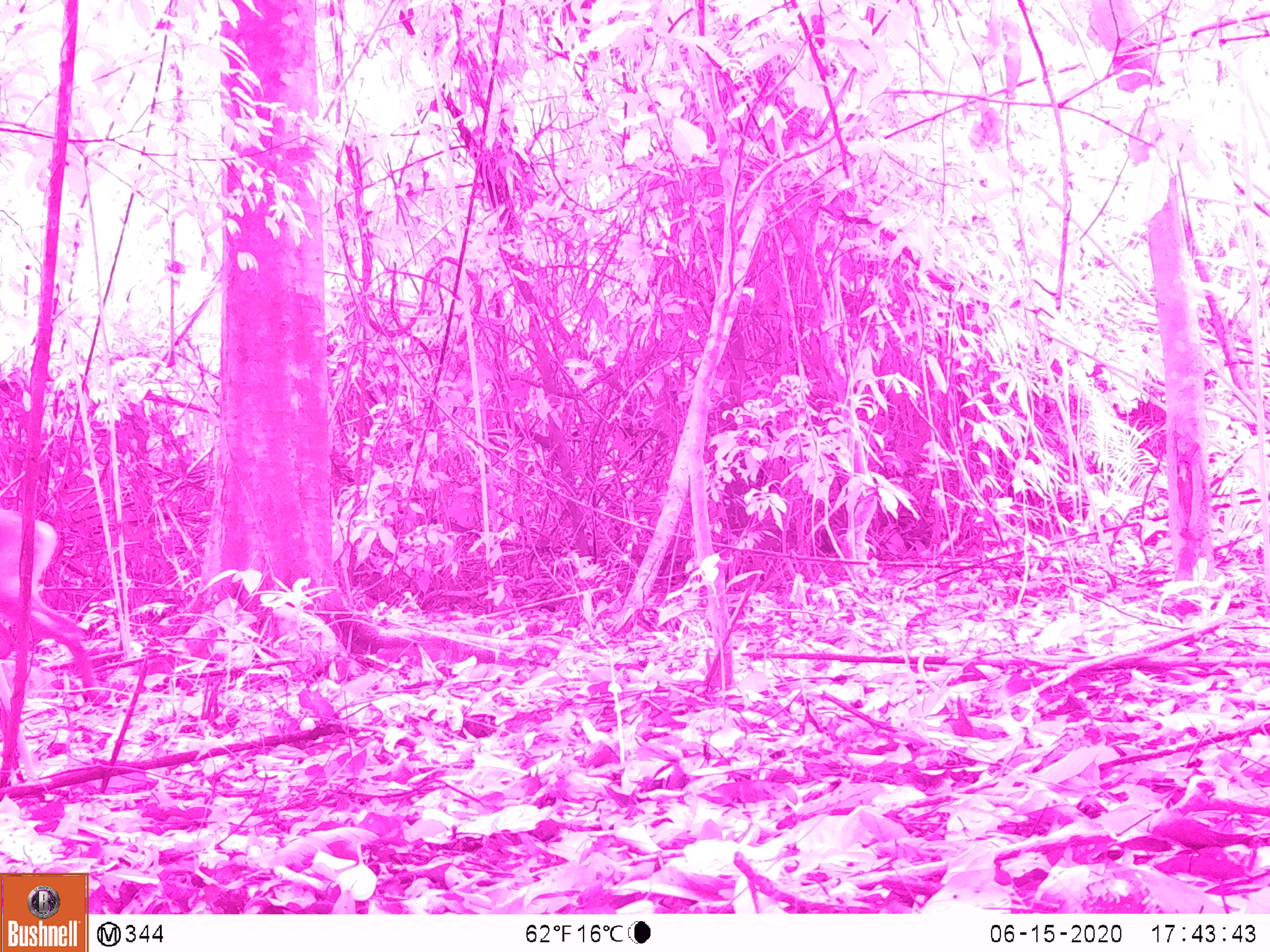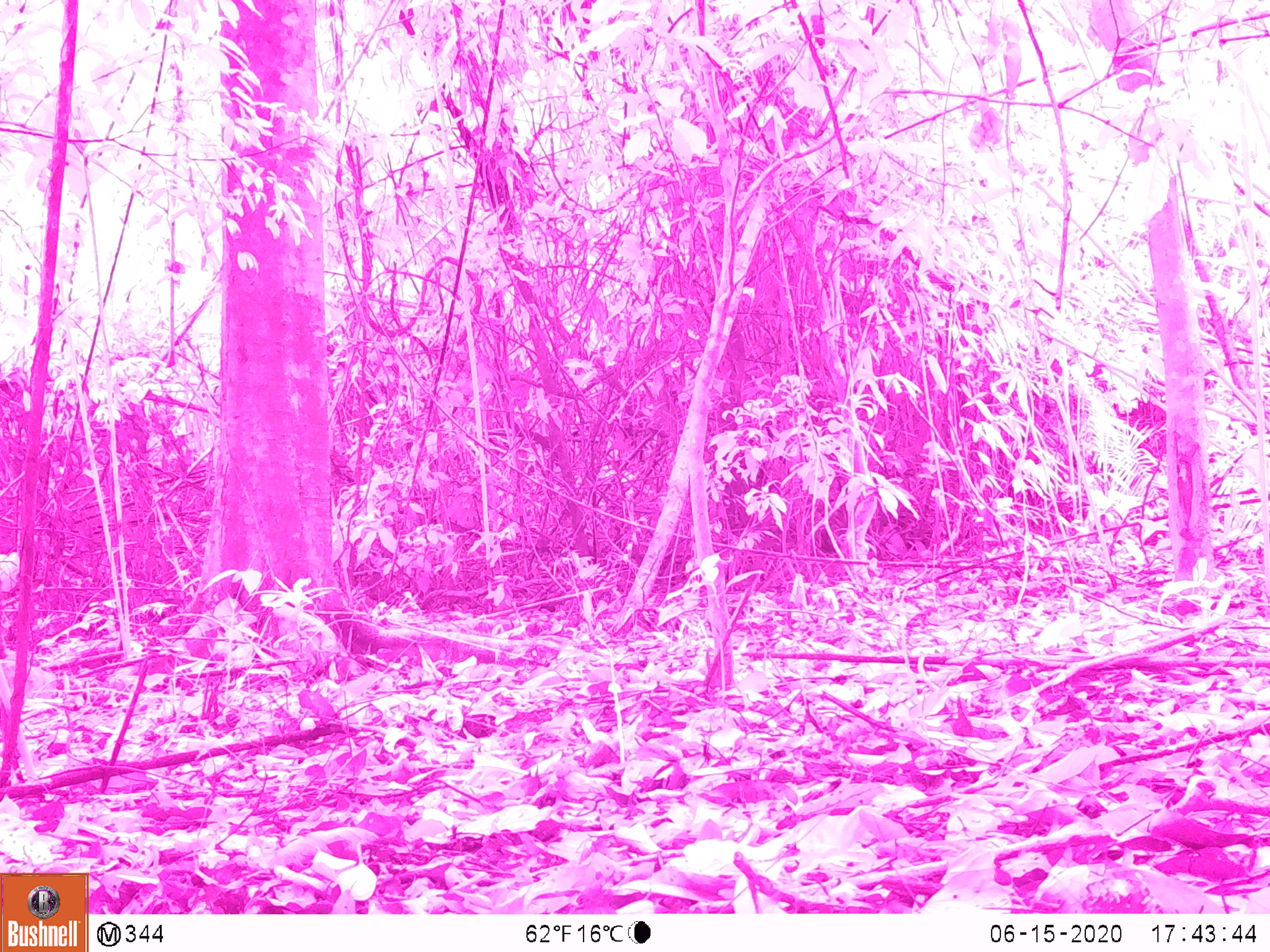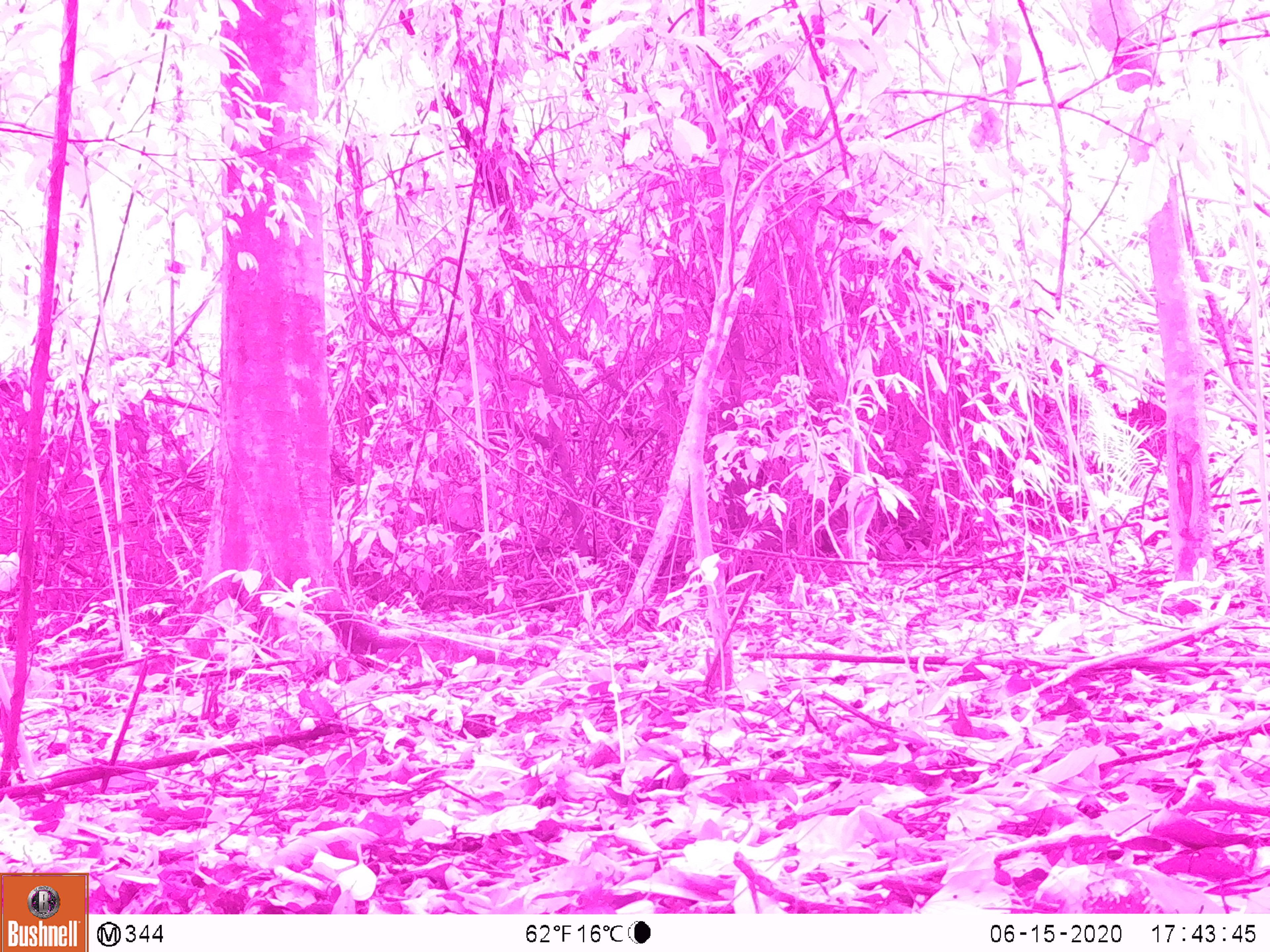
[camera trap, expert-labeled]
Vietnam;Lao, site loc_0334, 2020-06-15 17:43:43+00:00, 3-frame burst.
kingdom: Animalia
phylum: Chordata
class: Mammalia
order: Artiodactyla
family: Cervidae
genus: Muntiacus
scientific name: Muntiacus vuquangensis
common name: large-antlered muntjac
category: large antlered muntjac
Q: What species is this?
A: Large antlered muntjac (large-antlered muntjac) (Muntiacus vuquangensis).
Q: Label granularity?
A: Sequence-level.